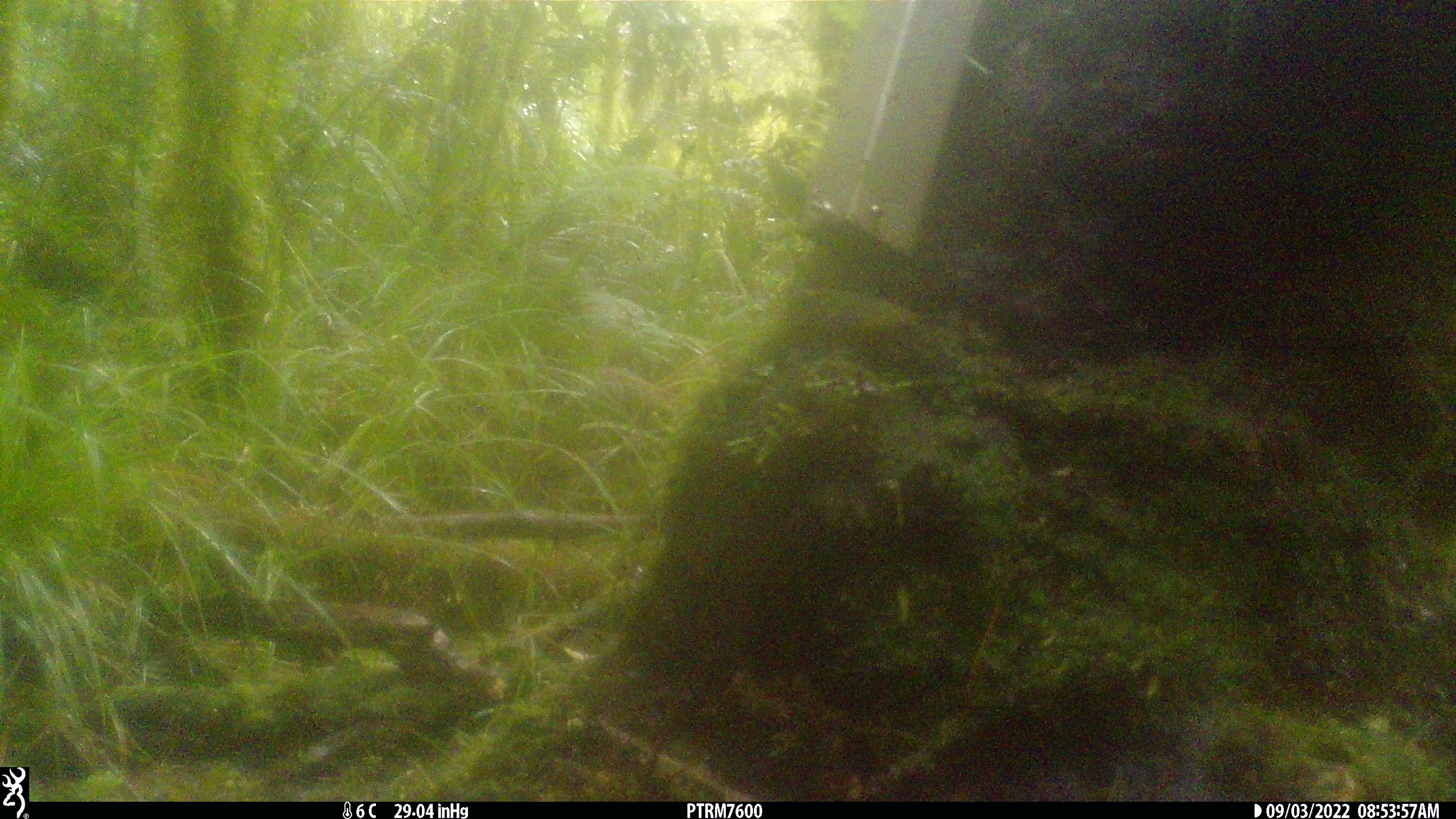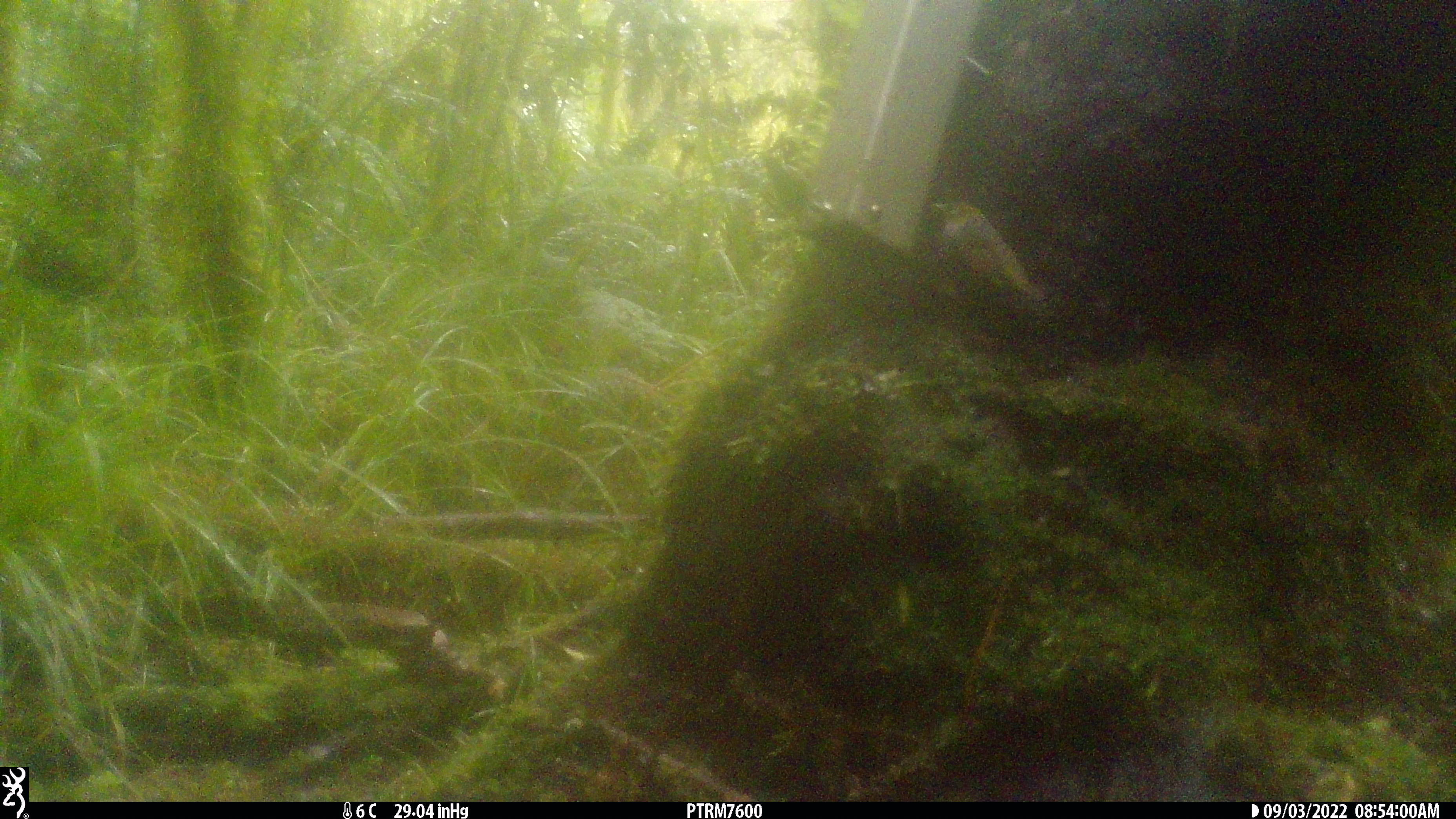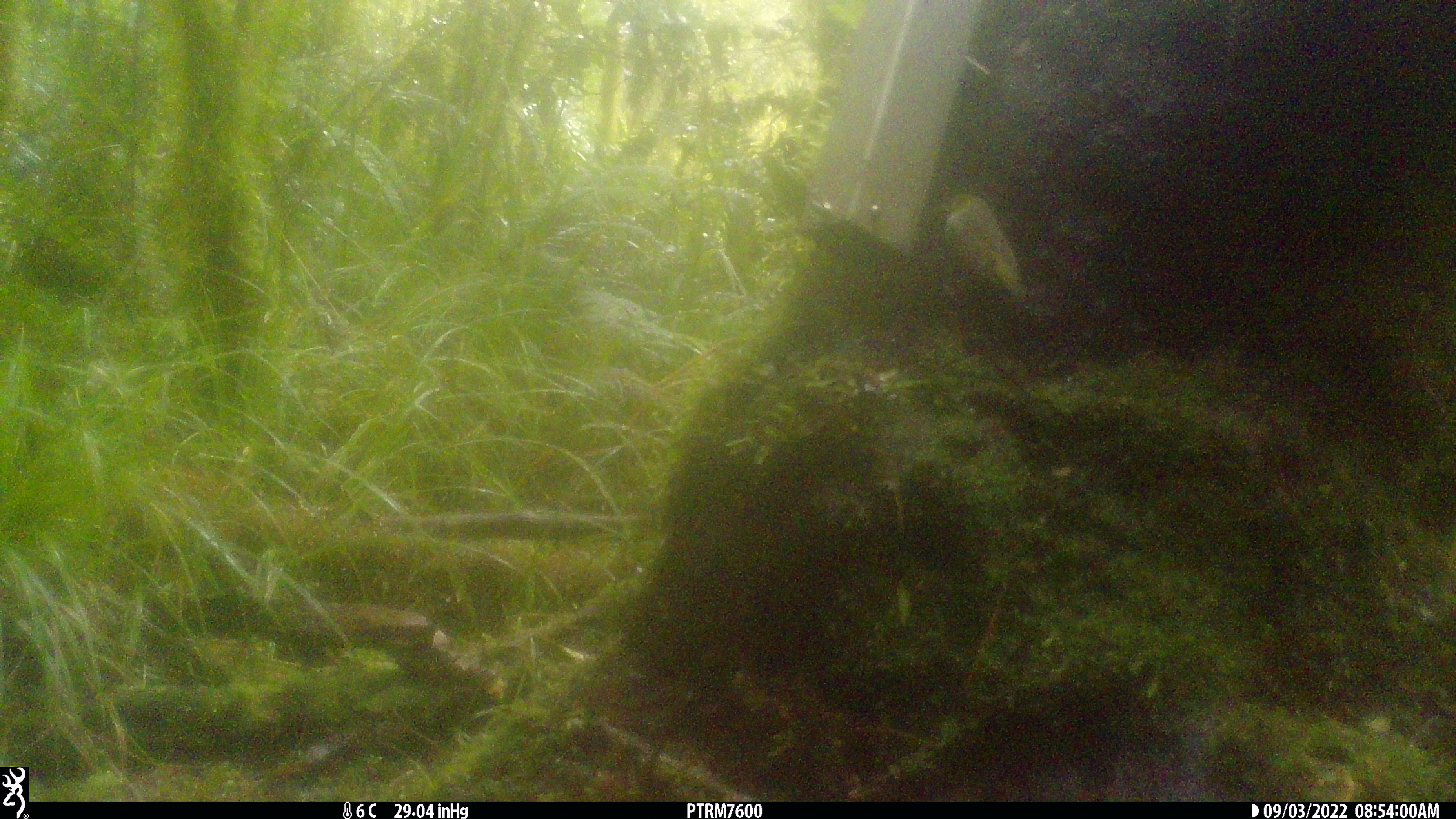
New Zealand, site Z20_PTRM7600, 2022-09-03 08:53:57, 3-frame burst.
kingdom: Animalia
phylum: Chordata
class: Aves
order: Passeriformes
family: Zosteropidae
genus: Zosterops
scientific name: Zosterops lateralis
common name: silvereye